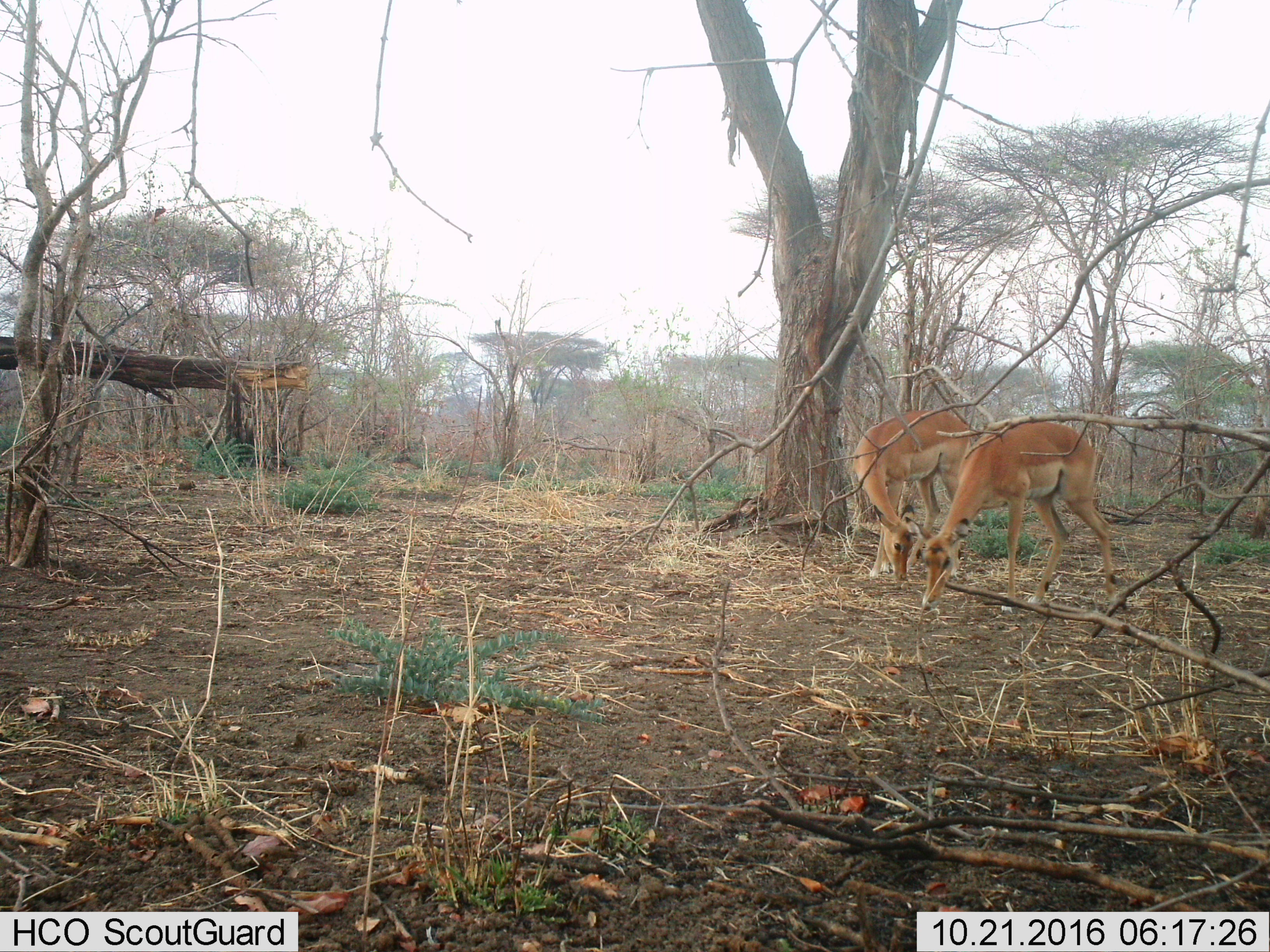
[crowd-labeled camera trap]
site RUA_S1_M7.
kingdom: Animalia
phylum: Chordata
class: Mammalia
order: Artiodactyla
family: Bovidae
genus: Aepyceros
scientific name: Aepyceros melampus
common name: impala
Impala (Aepyceros melampus), count 2. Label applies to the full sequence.